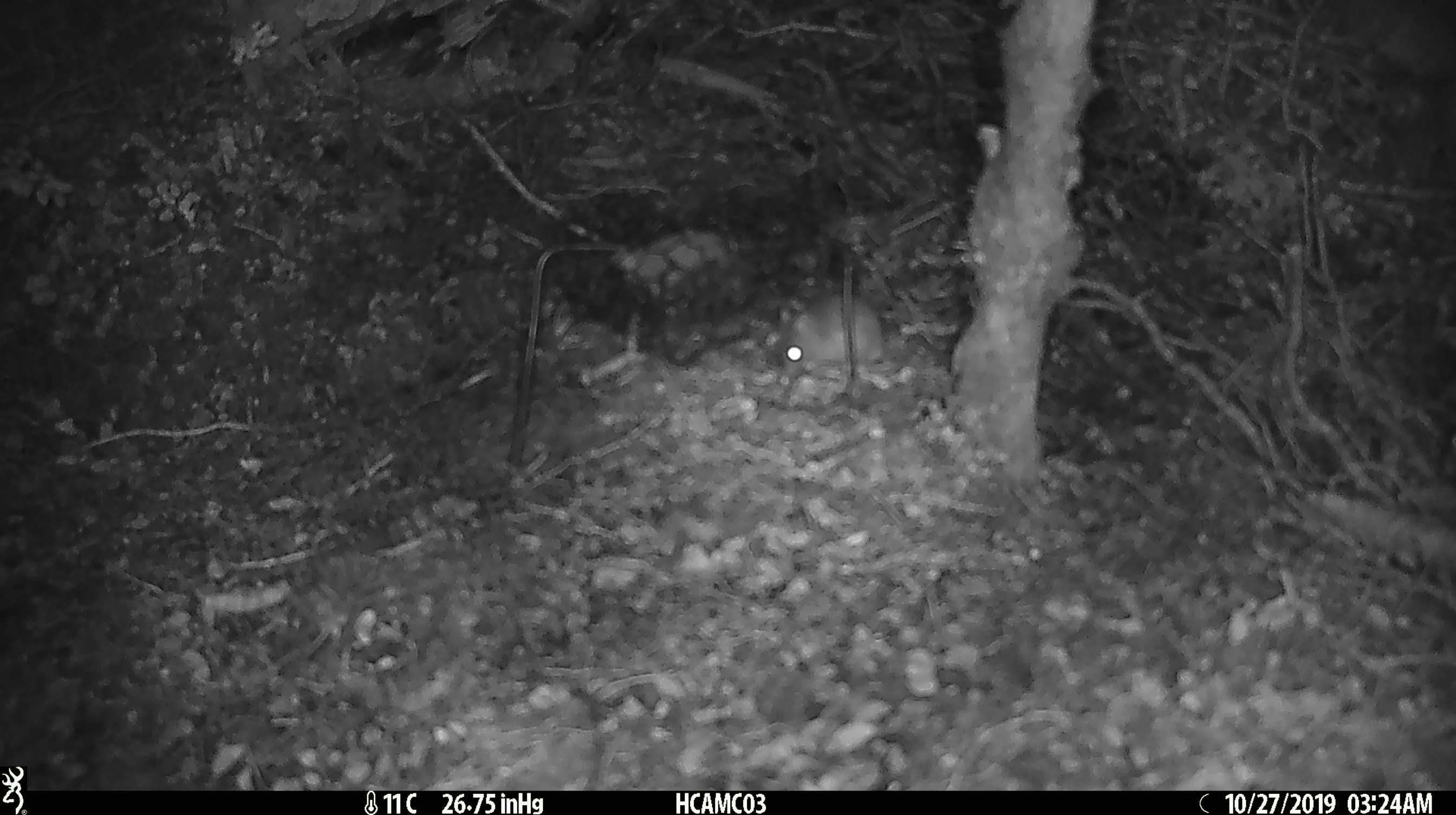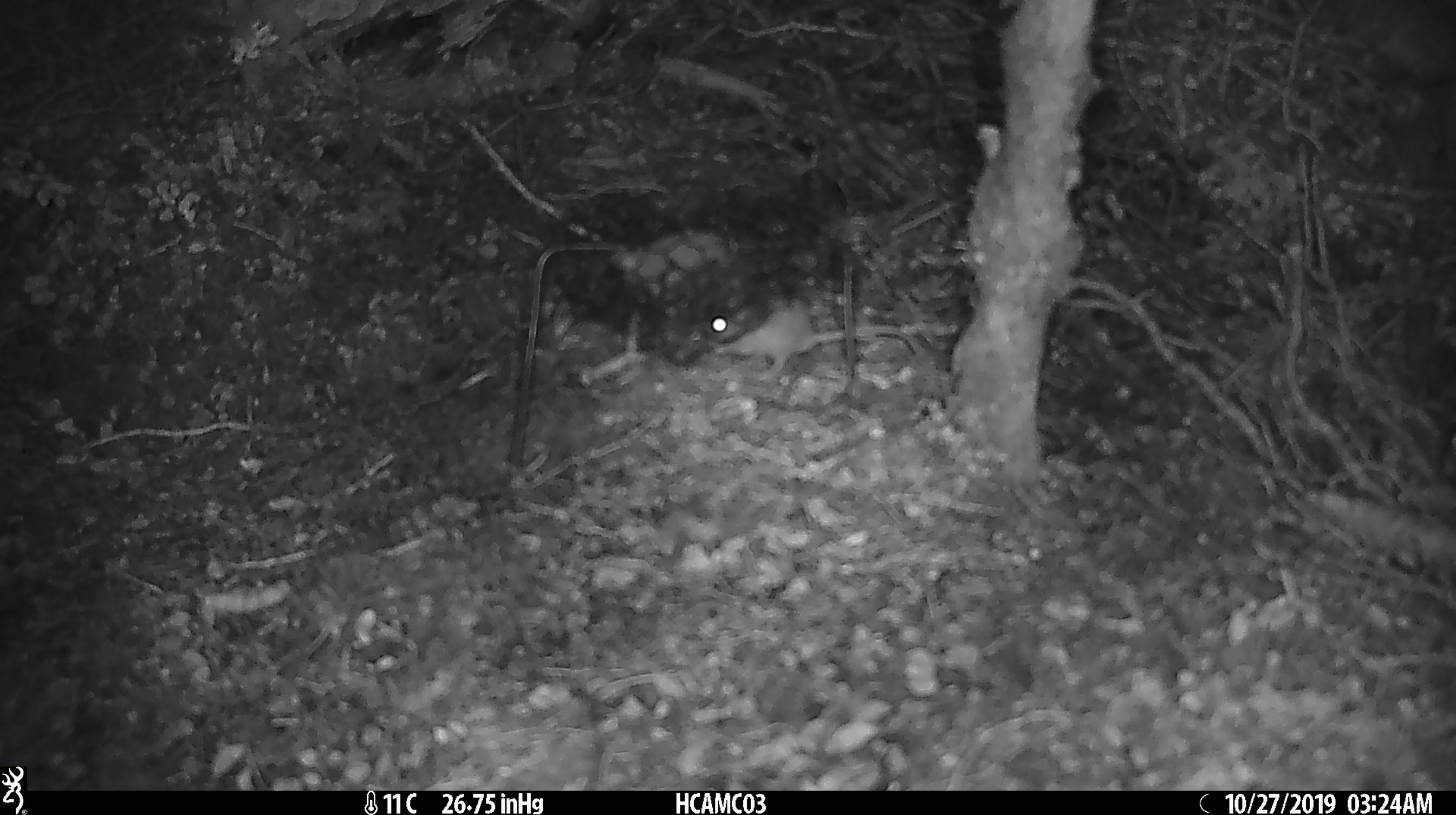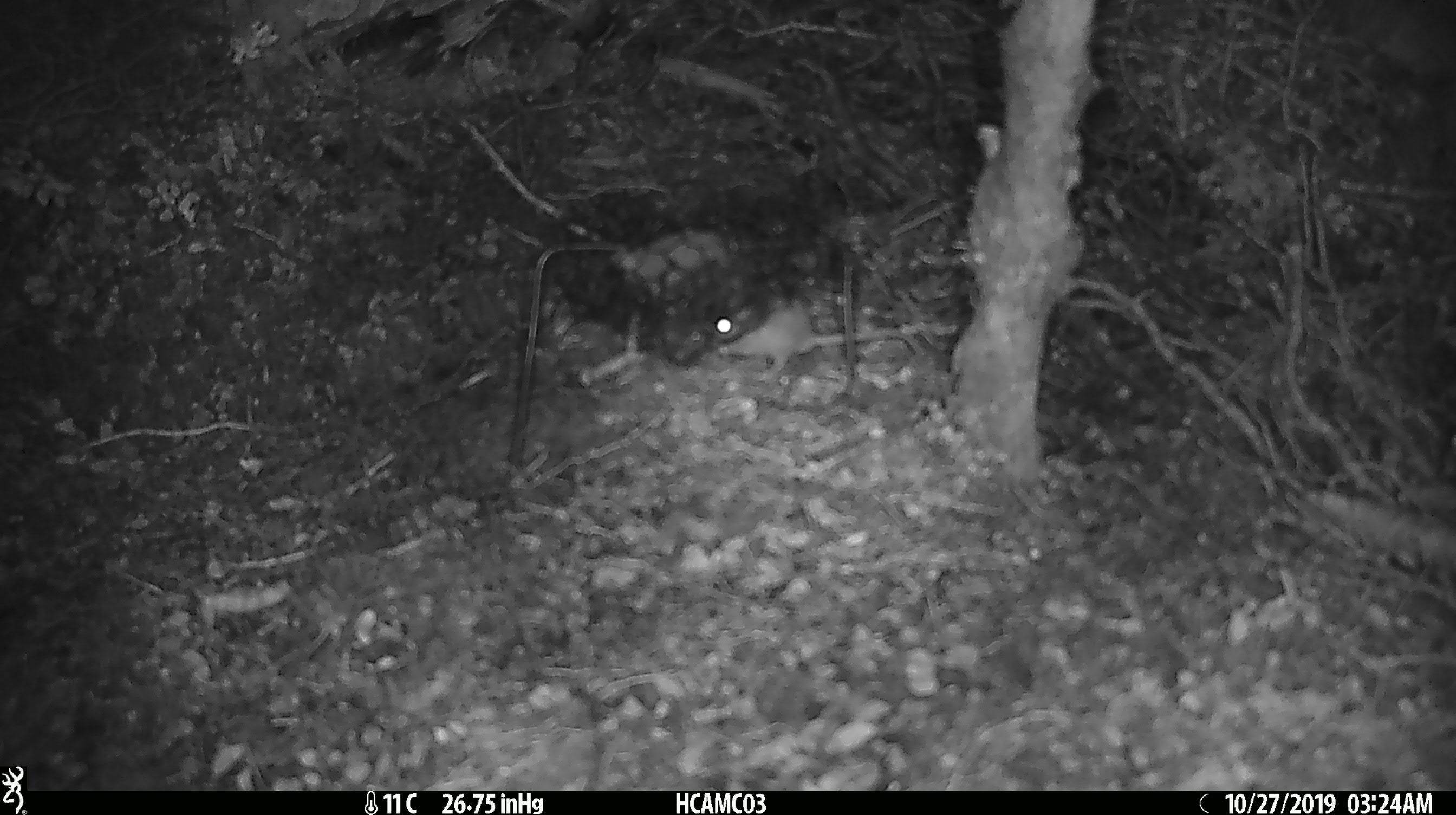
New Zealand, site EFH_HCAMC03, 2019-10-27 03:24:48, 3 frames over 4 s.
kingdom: Animalia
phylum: Chordata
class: Mammalia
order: Rodentia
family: Muridae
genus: Mus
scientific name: Mus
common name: mouse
Mouse (Mus).